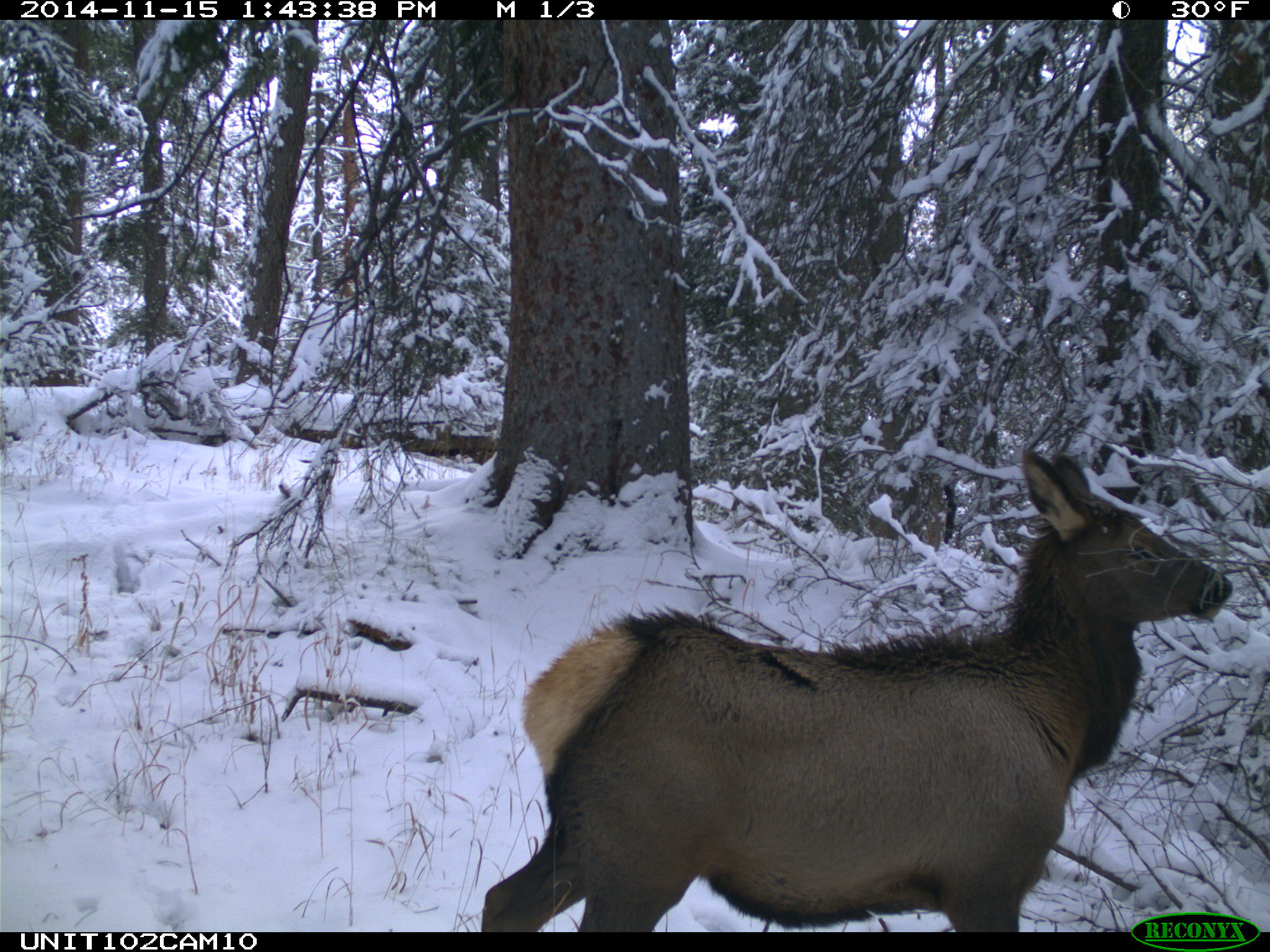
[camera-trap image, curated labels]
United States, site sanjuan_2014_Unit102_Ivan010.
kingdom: Animalia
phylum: Chordata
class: Mammalia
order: Artiodactyla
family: Cervidae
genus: Cervus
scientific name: Cervus elaphus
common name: red deer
Cervus elaphus (red deer).